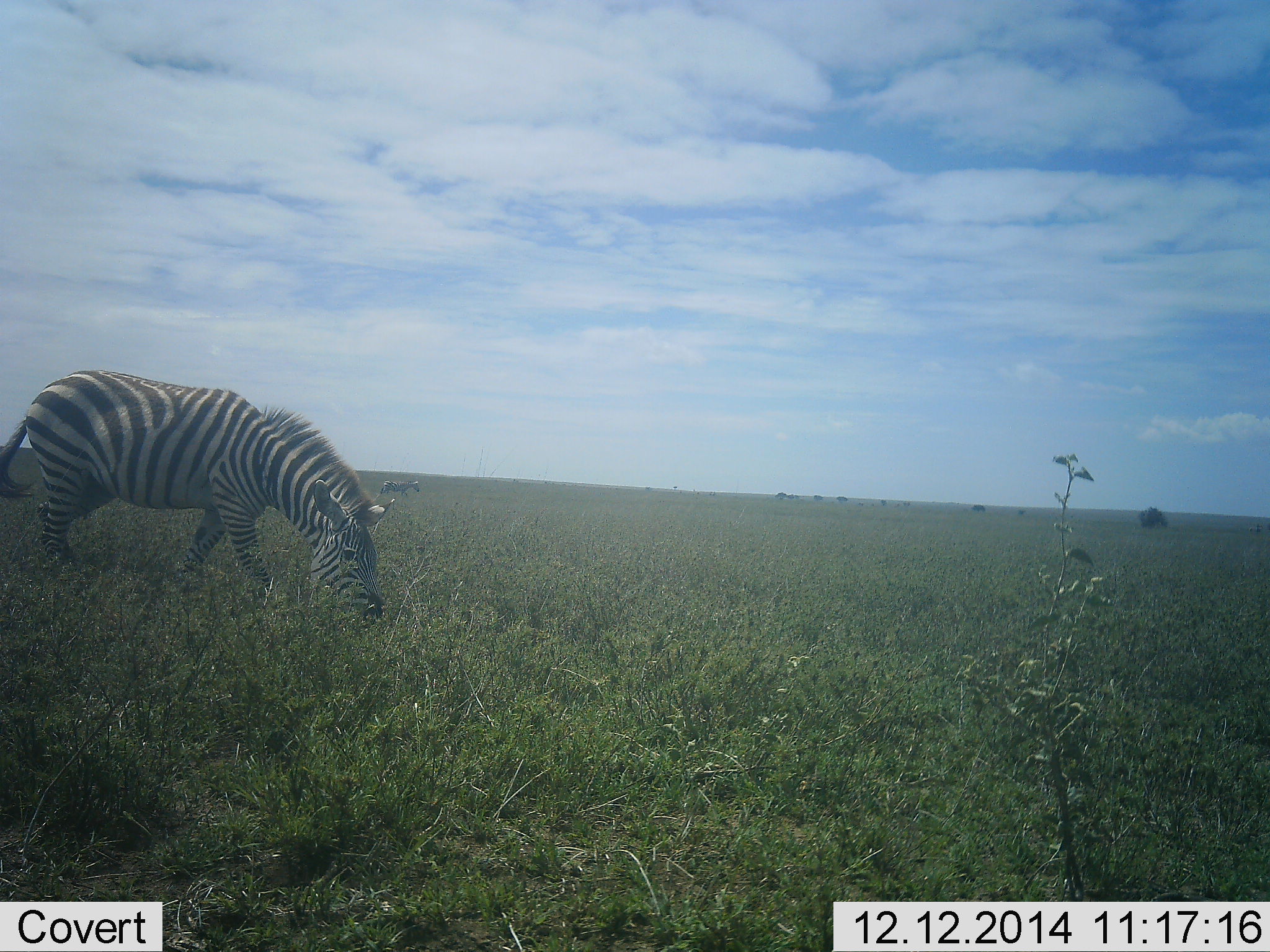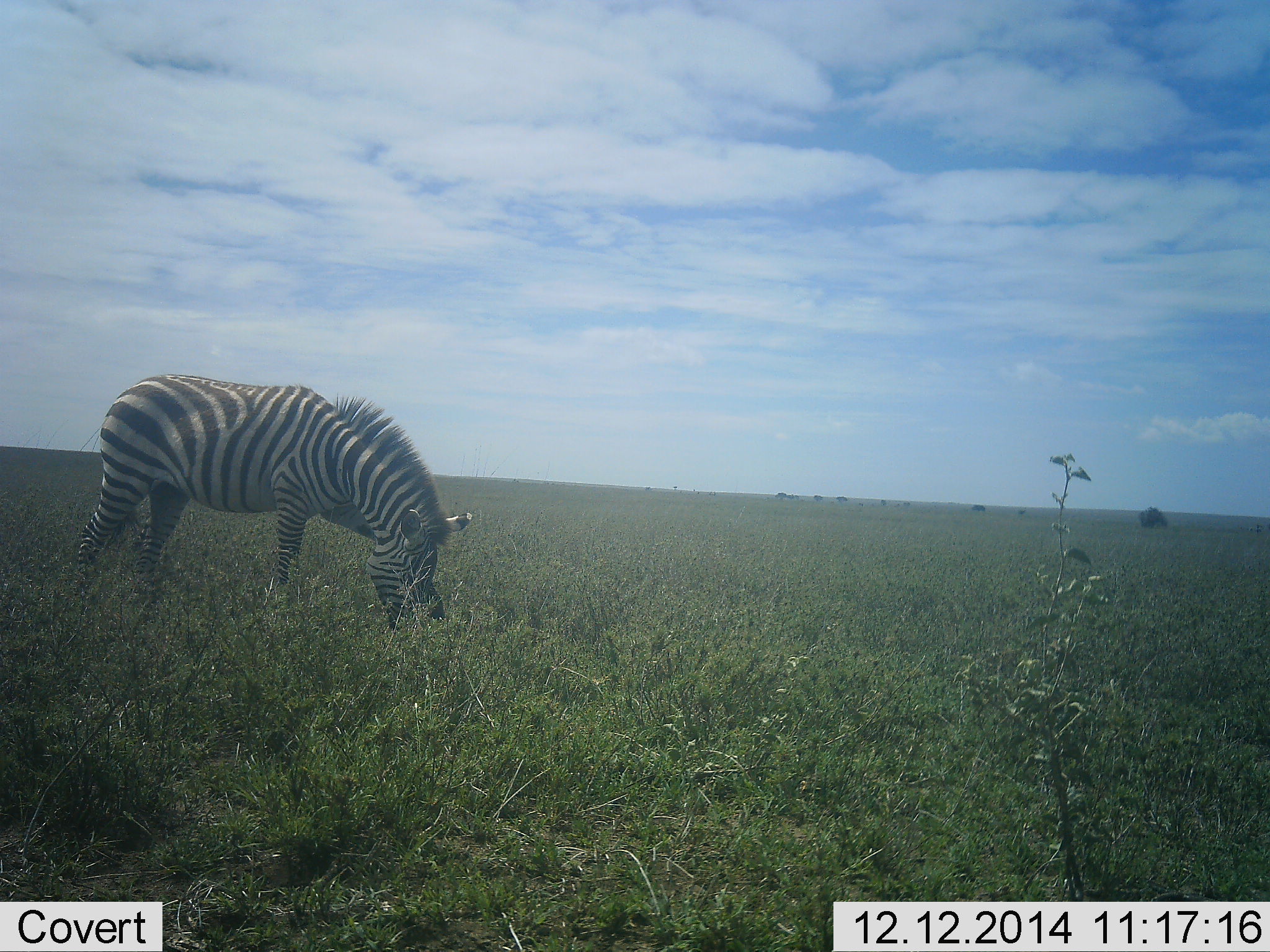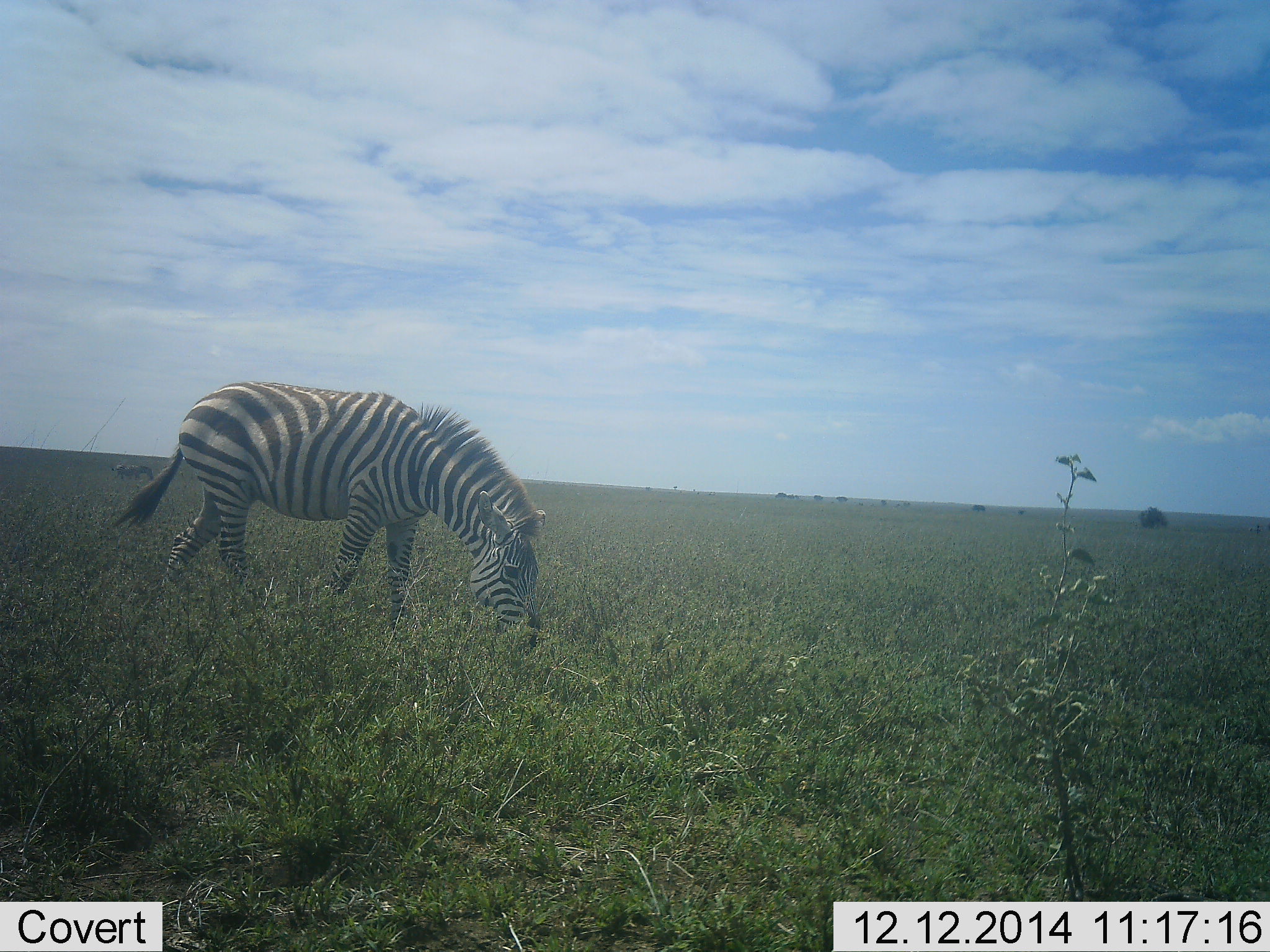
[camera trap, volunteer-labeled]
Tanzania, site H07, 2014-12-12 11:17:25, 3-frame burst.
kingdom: Animalia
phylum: Chordata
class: Mammalia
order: Perissodactyla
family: Equidae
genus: Equus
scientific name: Equus quagga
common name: plains zebra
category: zebra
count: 1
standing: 20%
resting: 0%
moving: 30%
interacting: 0%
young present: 0%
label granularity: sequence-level